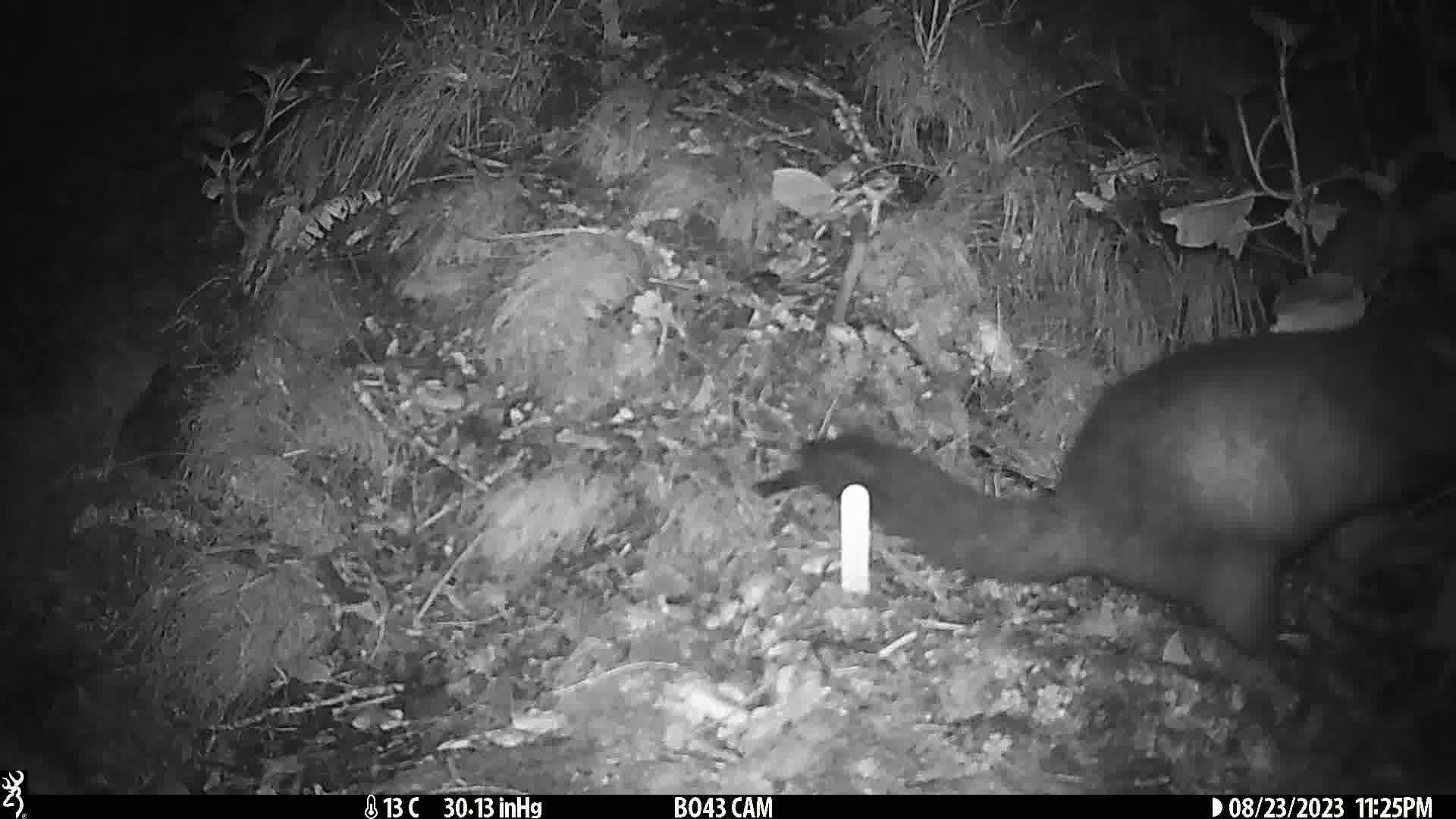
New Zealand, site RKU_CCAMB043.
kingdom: Animalia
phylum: Chordata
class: Mammalia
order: Diprotodontia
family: Phalangeridae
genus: Trichosurus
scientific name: Trichosurus vulpecula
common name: common brushtail possum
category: possum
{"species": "possum (common brushtail possum) (Trichosurus vulpecula)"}